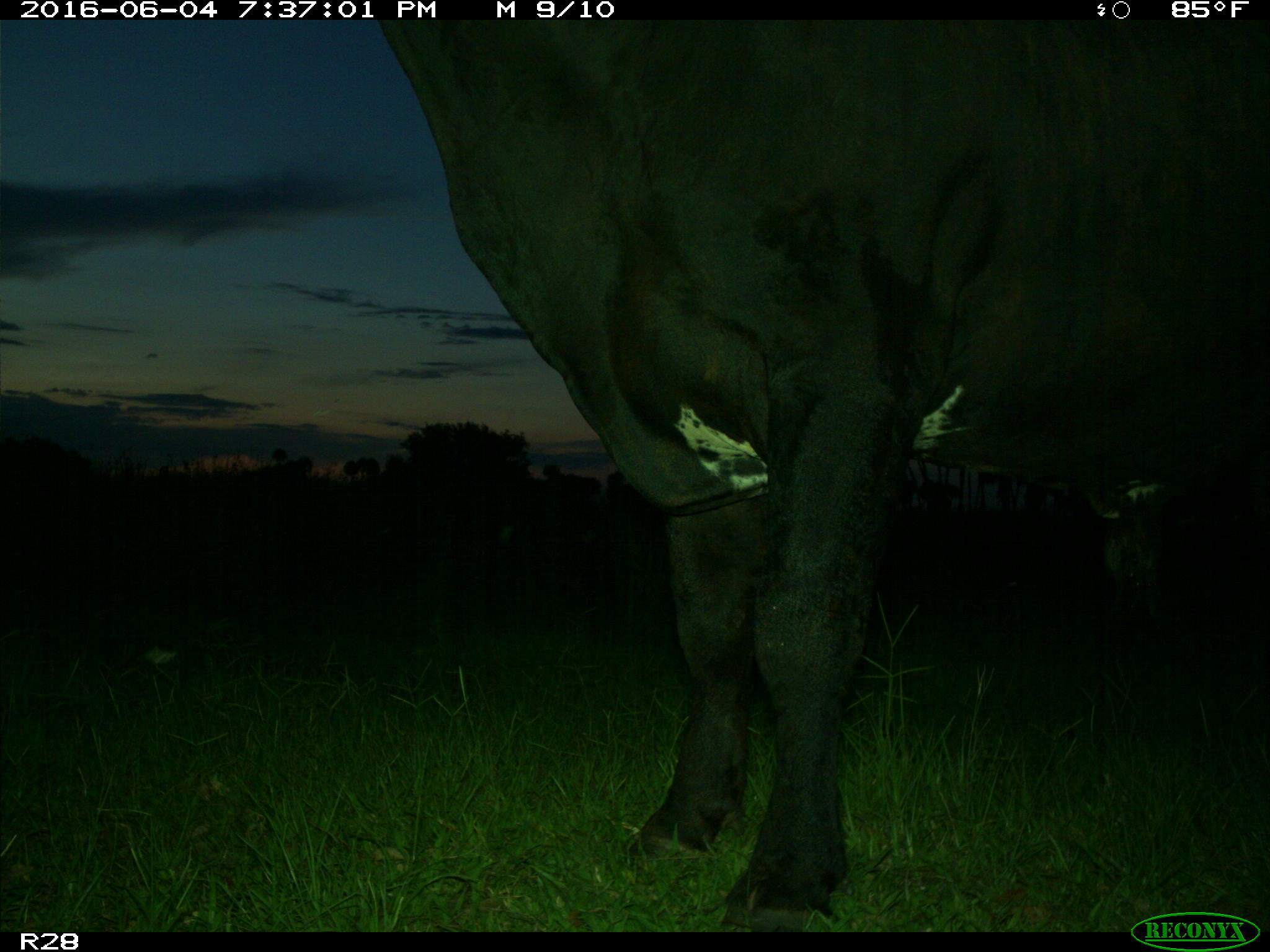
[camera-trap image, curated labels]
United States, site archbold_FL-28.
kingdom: Animalia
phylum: Chordata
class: Mammalia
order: Artiodactyla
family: Bovidae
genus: Bos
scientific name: Bos taurus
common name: domestic cow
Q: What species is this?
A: Bos taurus (domestic cow).